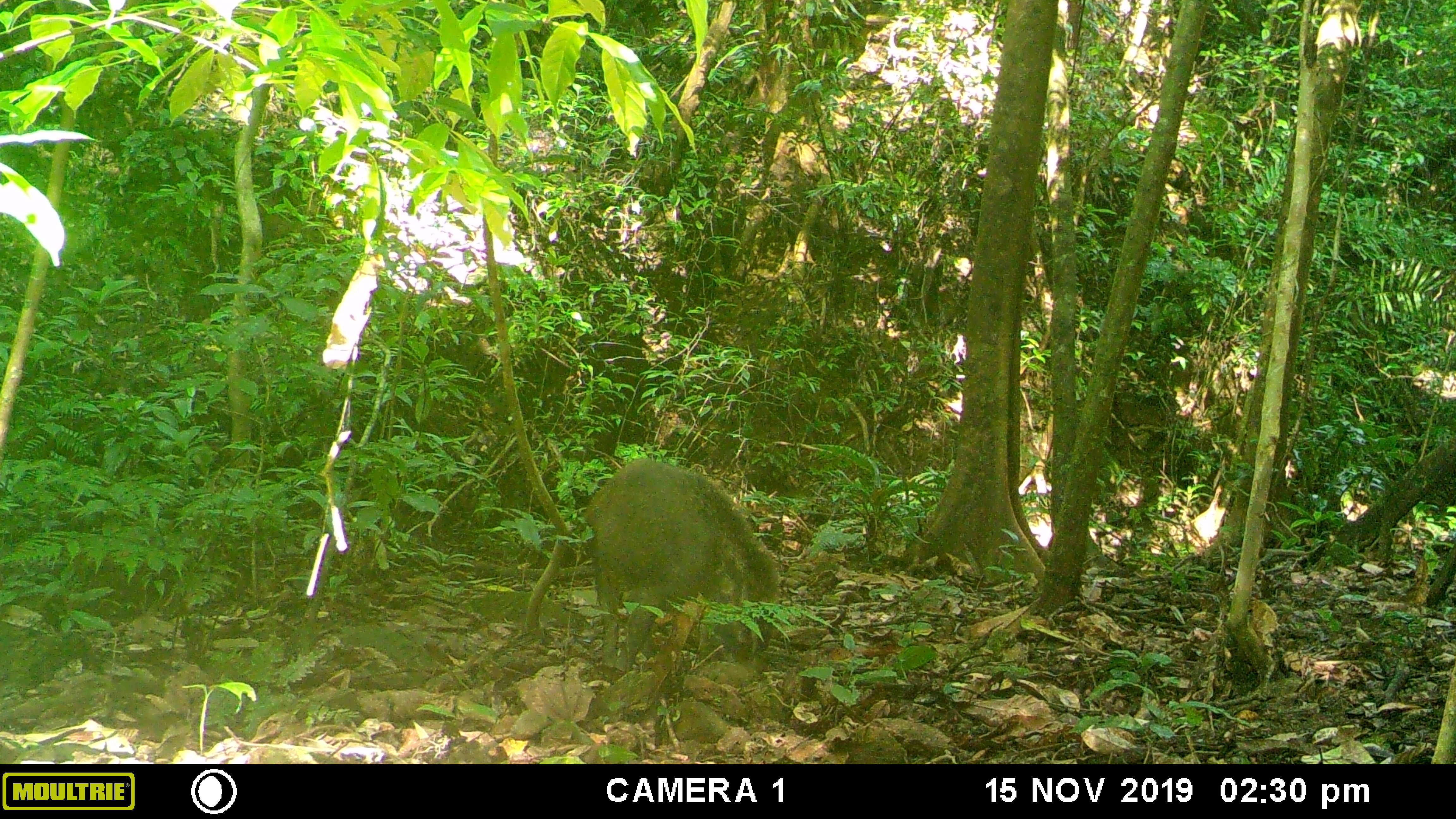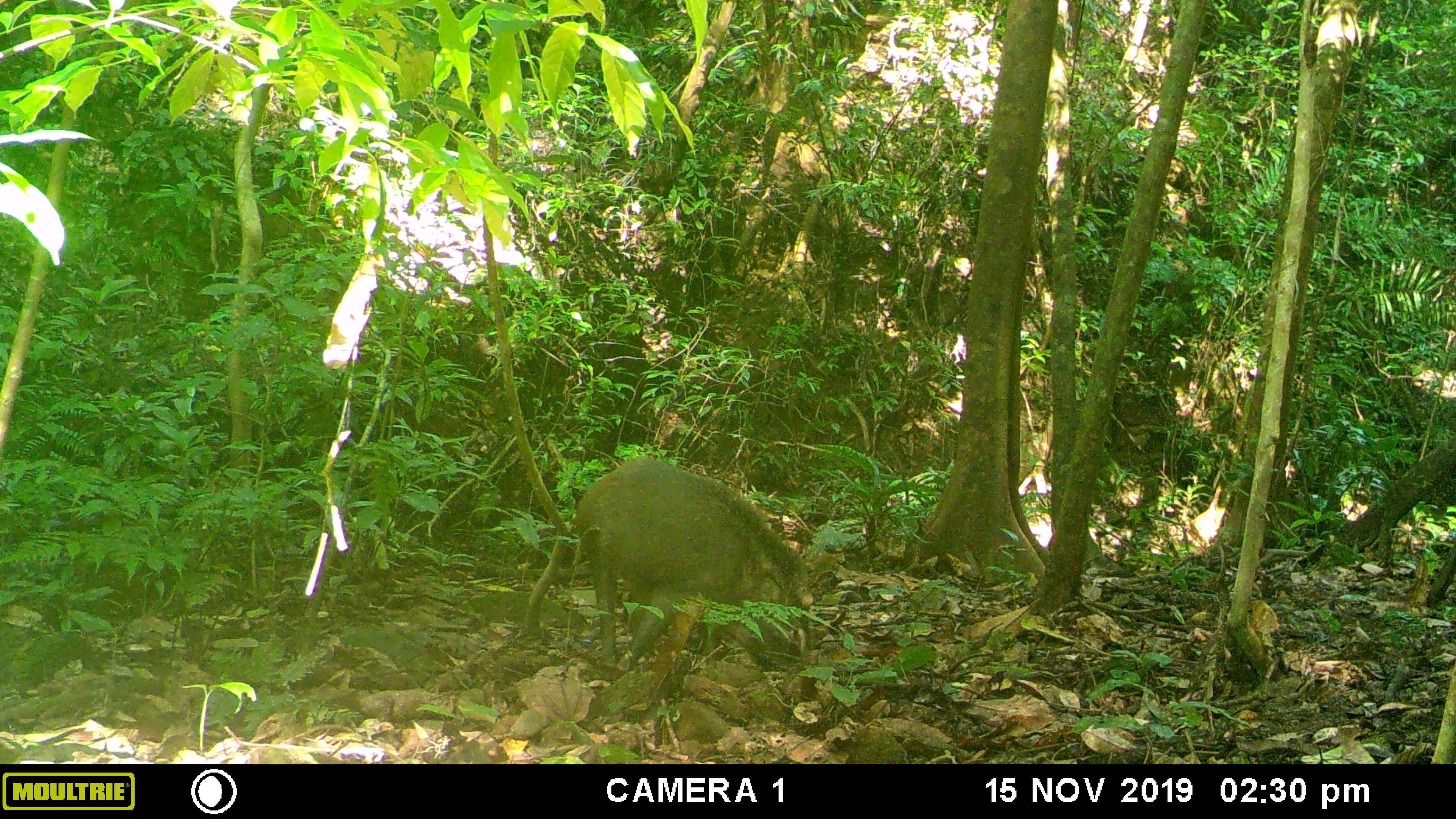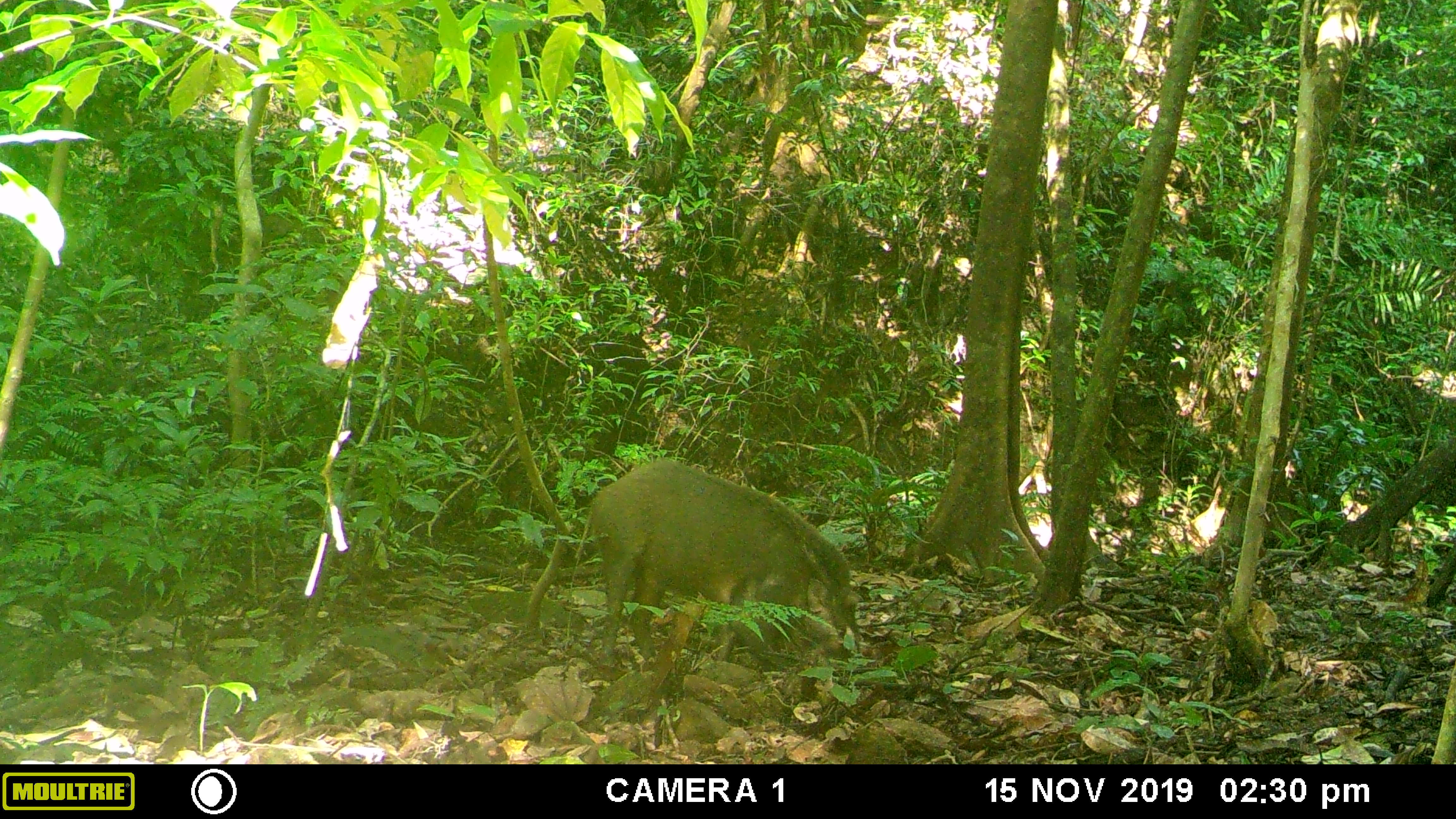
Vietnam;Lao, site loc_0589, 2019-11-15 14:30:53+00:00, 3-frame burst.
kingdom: Animalia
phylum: Chordata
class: Mammalia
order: Artiodactyla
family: Suidae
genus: Sus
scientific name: Sus scrofa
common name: eurasian wild pig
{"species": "eurasian wild pig (Sus scrofa)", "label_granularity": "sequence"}